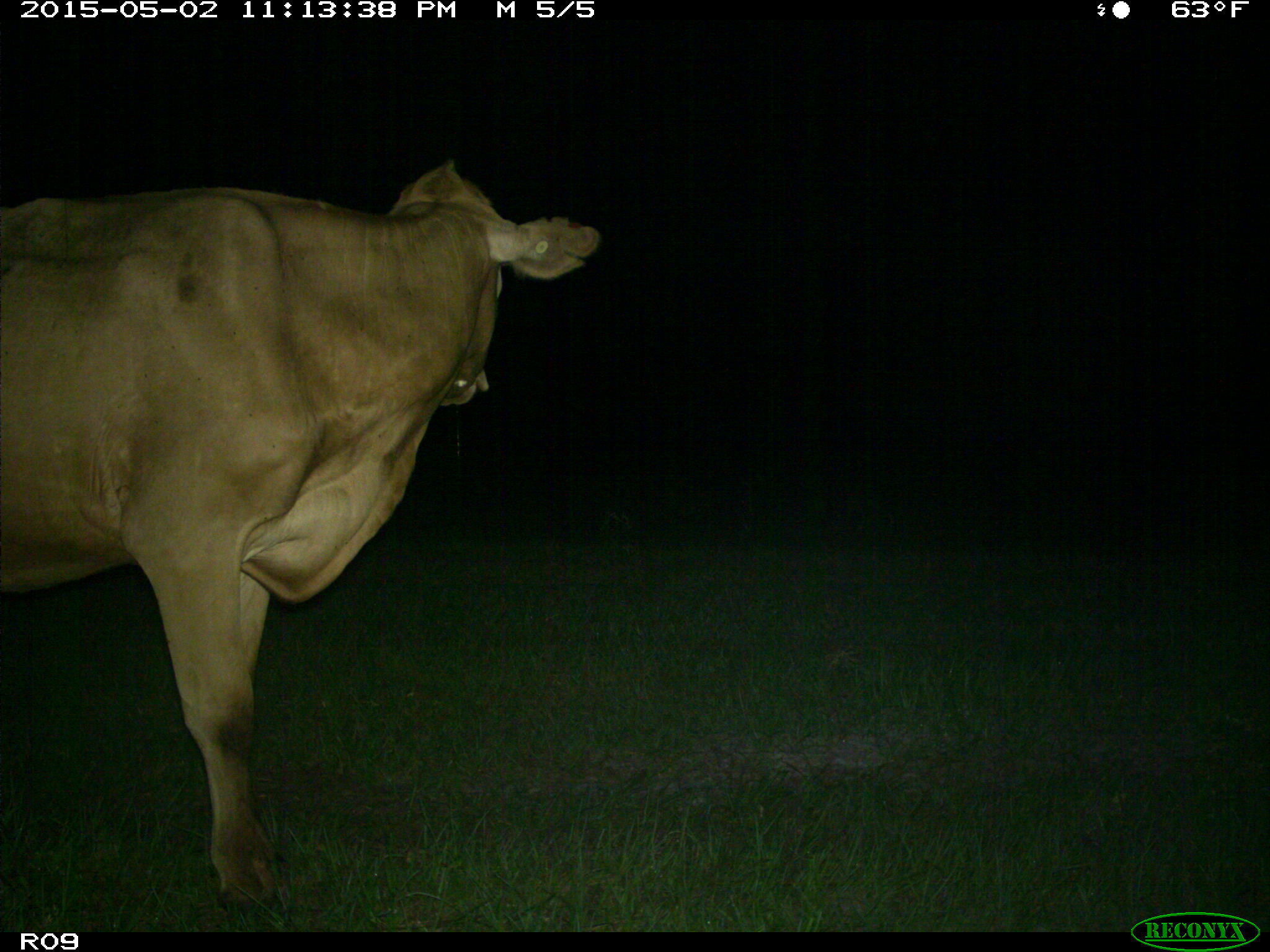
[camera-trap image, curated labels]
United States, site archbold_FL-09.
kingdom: Animalia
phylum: Chordata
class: Mammalia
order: Artiodactyla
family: Bovidae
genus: Bos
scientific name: Bos taurus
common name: domestic cow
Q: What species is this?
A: Bos taurus (domestic cow).